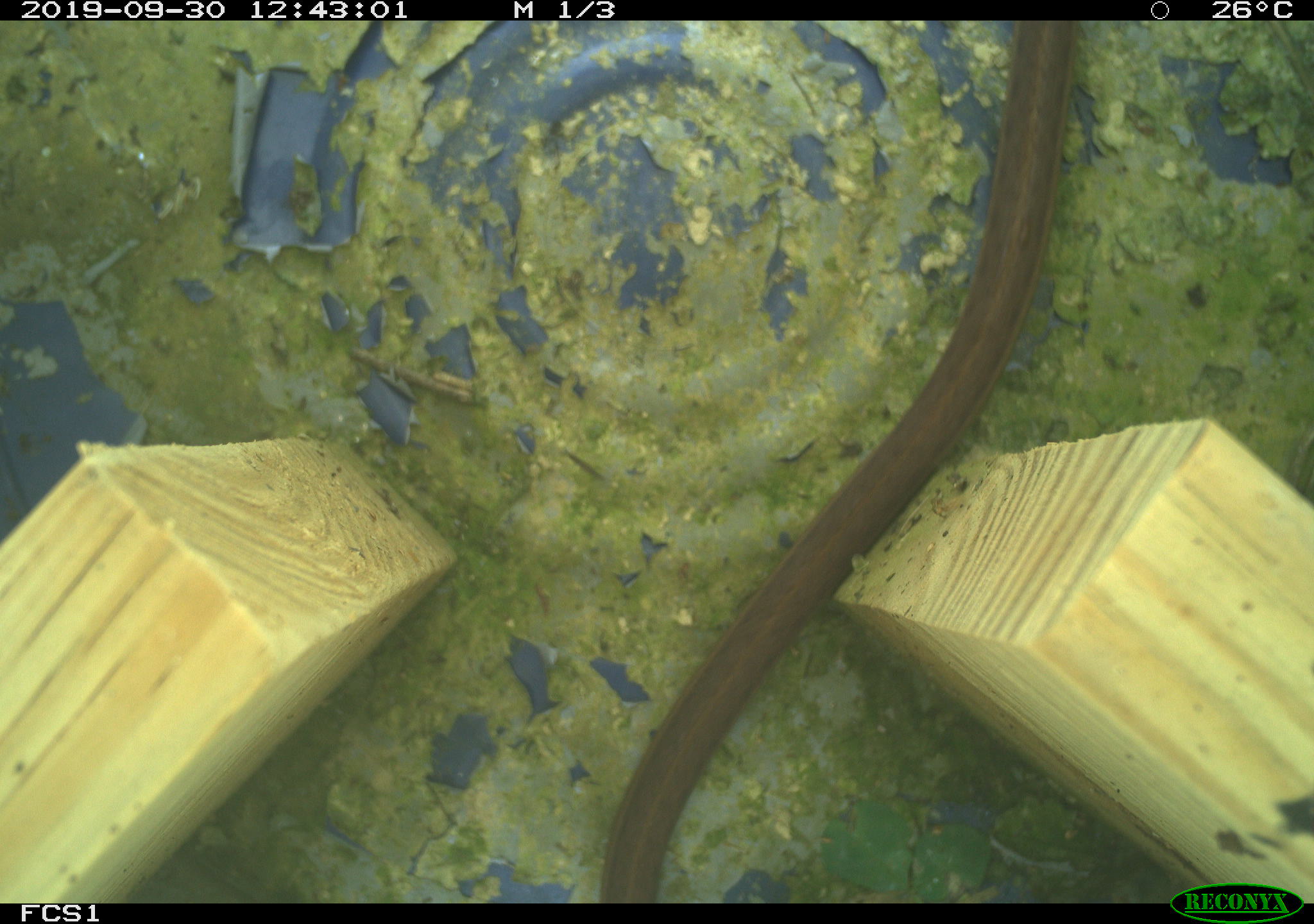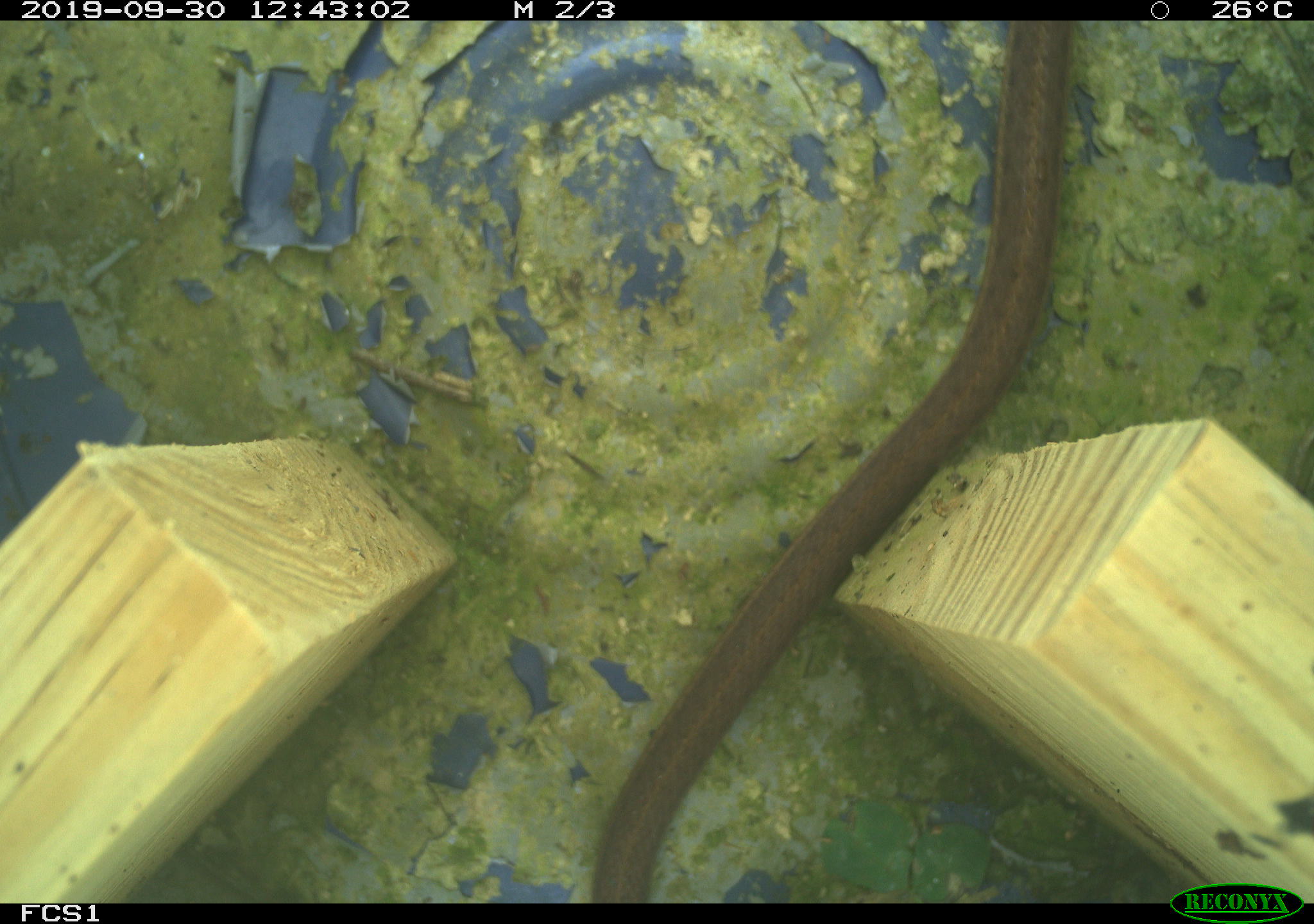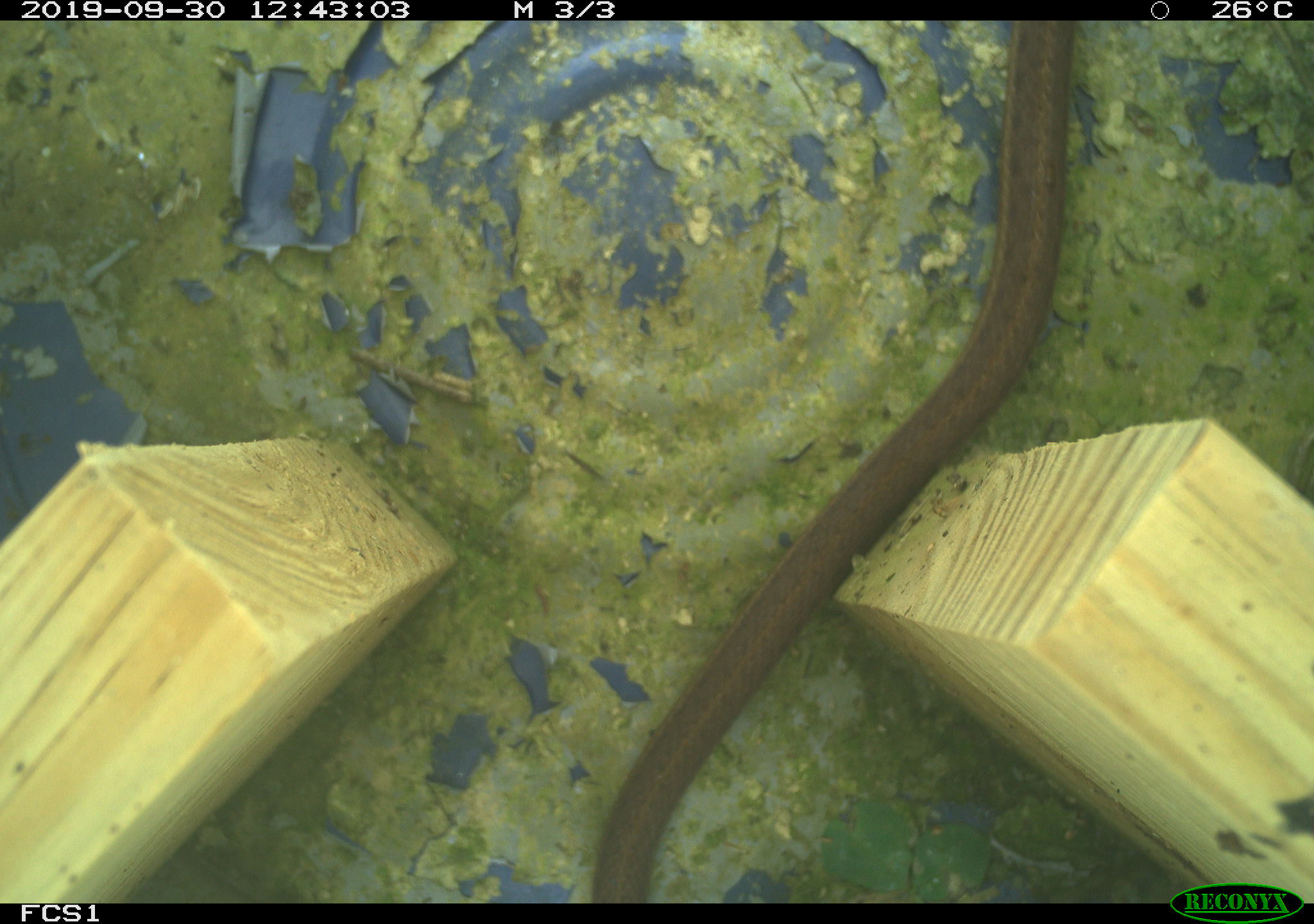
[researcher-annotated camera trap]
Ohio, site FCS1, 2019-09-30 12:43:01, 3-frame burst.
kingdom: Animalia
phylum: Chordata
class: Reptilia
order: Squamata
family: Colubridae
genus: Thamnophis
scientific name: Thamnophis sirtalis sirtalis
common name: eastern gartersnake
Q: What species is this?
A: Eastern gartersnake (Thamnophis sirtalis sirtalis).